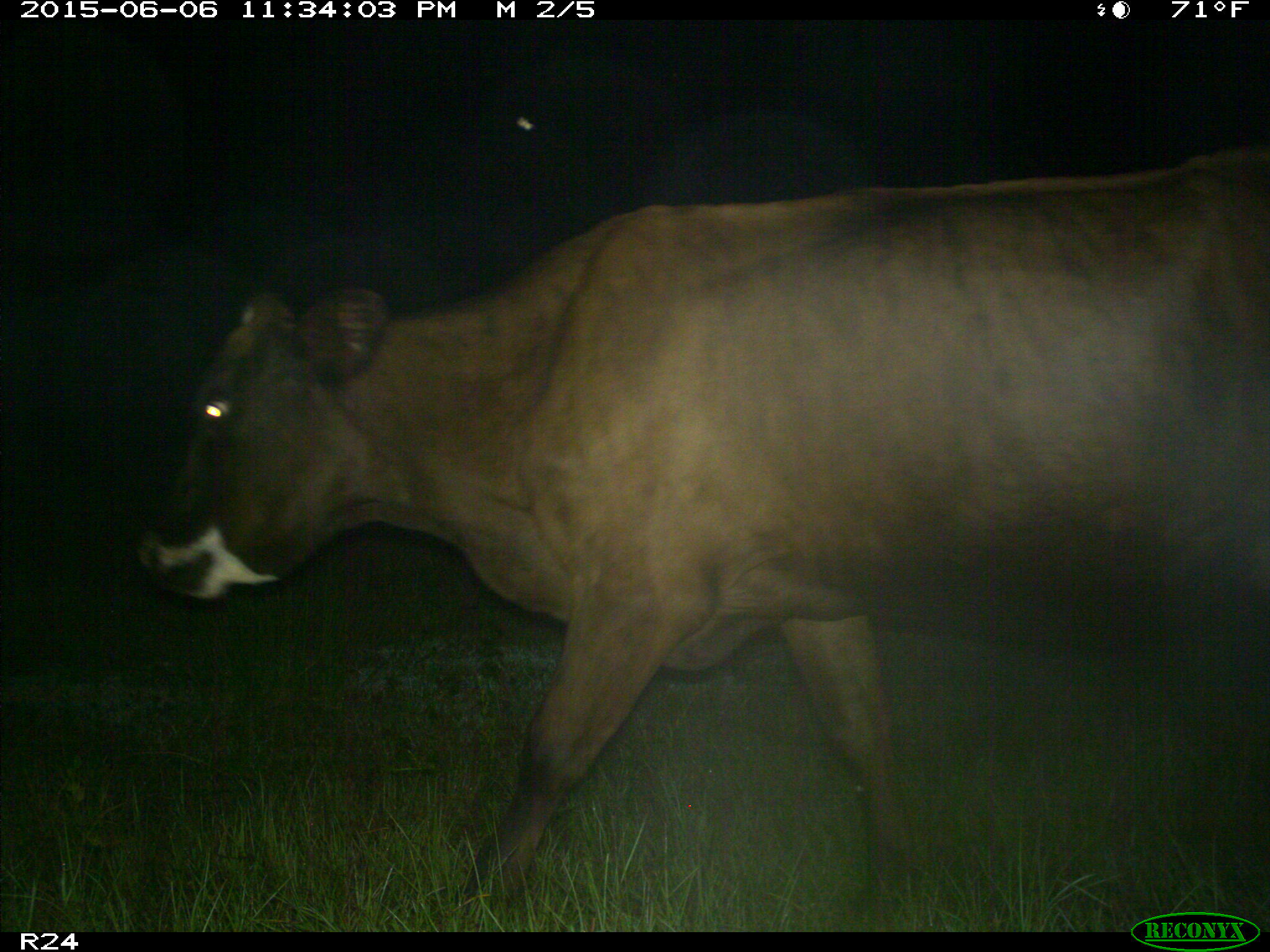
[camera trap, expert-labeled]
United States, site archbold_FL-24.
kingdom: Animalia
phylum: Chordata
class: Mammalia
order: Artiodactyla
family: Bovidae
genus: Bos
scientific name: Bos taurus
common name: domestic cow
Bos taurus (domestic cow).